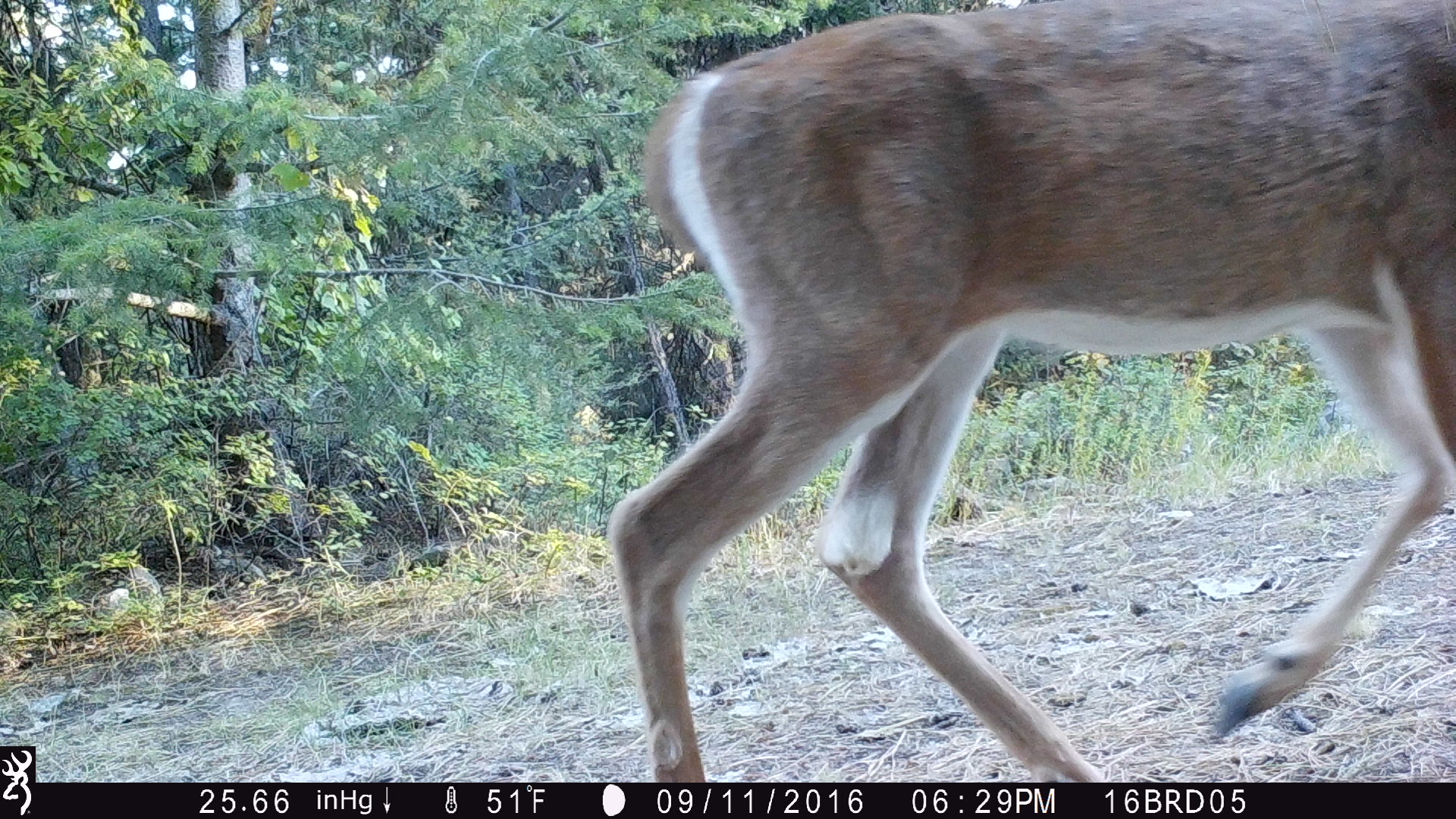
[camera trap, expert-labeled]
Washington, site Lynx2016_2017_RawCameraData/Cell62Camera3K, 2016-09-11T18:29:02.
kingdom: Animalia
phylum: Chordata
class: Mammalia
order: Artiodactyla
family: Cervidae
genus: Odocoileus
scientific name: Odocoileus virginianus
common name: white-tailed deer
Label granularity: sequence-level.